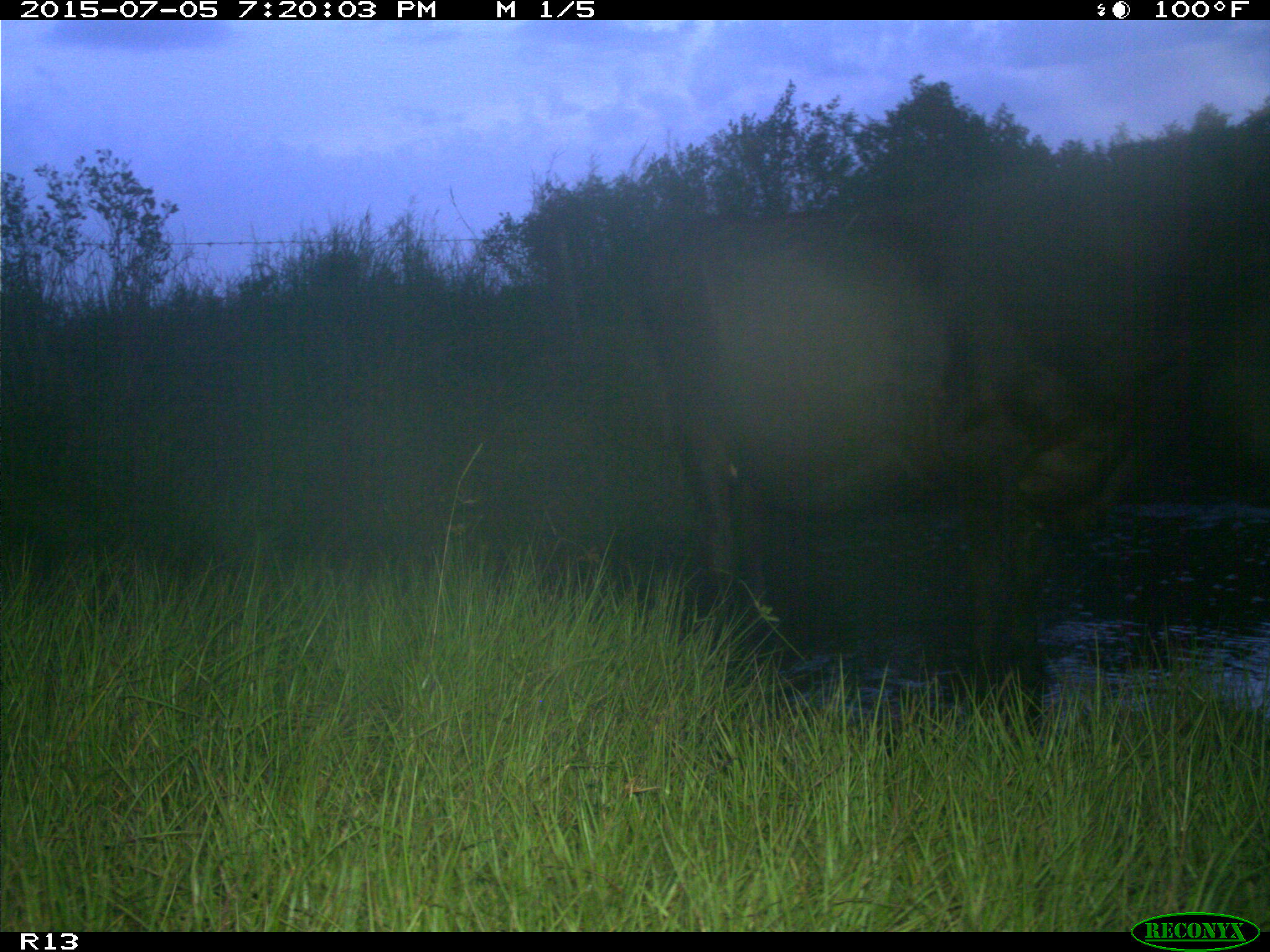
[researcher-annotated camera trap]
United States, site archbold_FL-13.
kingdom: Animalia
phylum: Chordata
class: Mammalia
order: Artiodactyla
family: Bovidae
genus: Bos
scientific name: Bos taurus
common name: domestic cow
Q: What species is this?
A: Bos taurus (domestic cow).